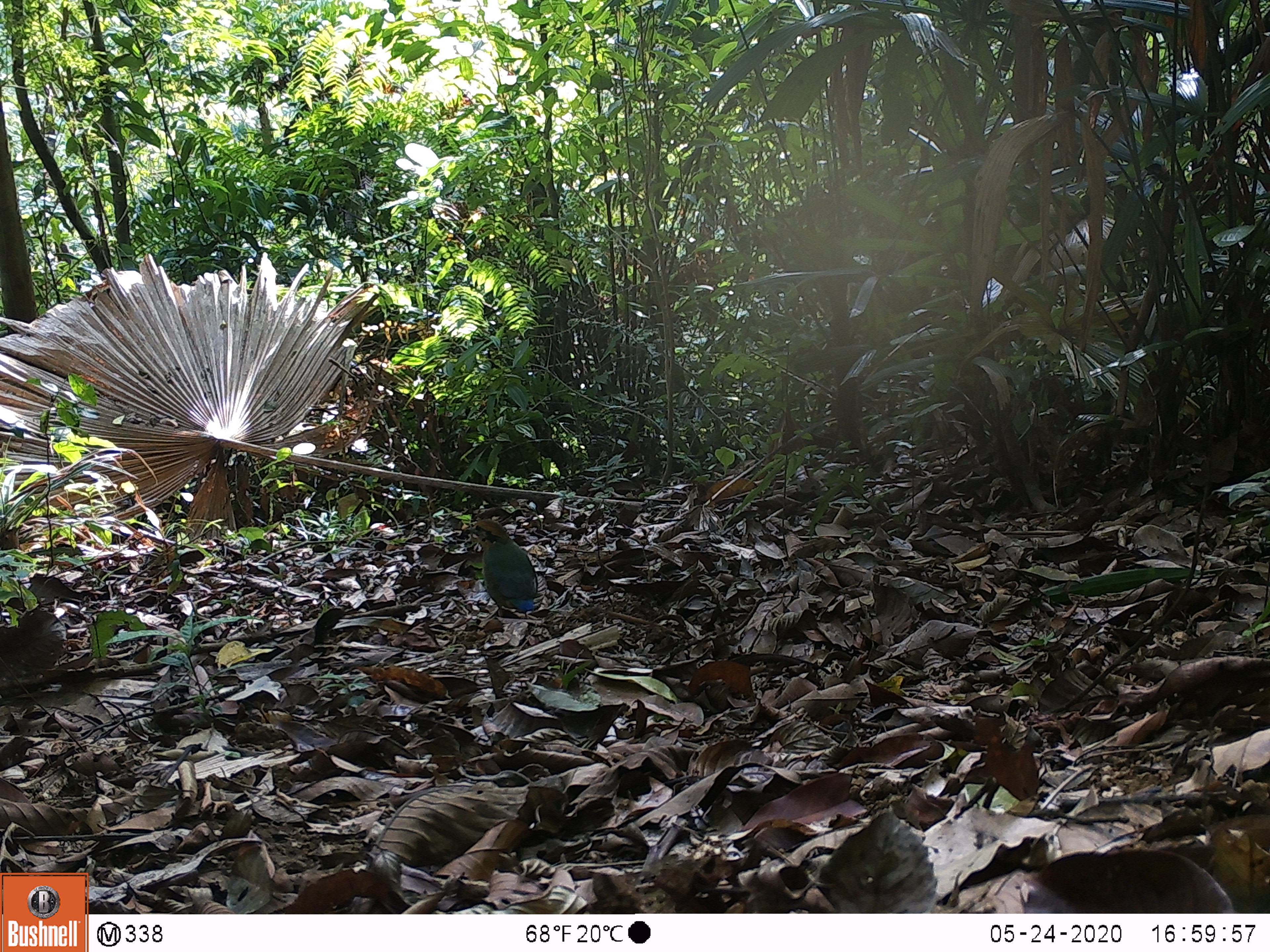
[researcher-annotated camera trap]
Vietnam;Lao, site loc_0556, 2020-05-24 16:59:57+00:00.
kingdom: Animalia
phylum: Chordata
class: Aves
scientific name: Aves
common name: bird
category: unidentified bird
Unidentified bird (bird) (Aves). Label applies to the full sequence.